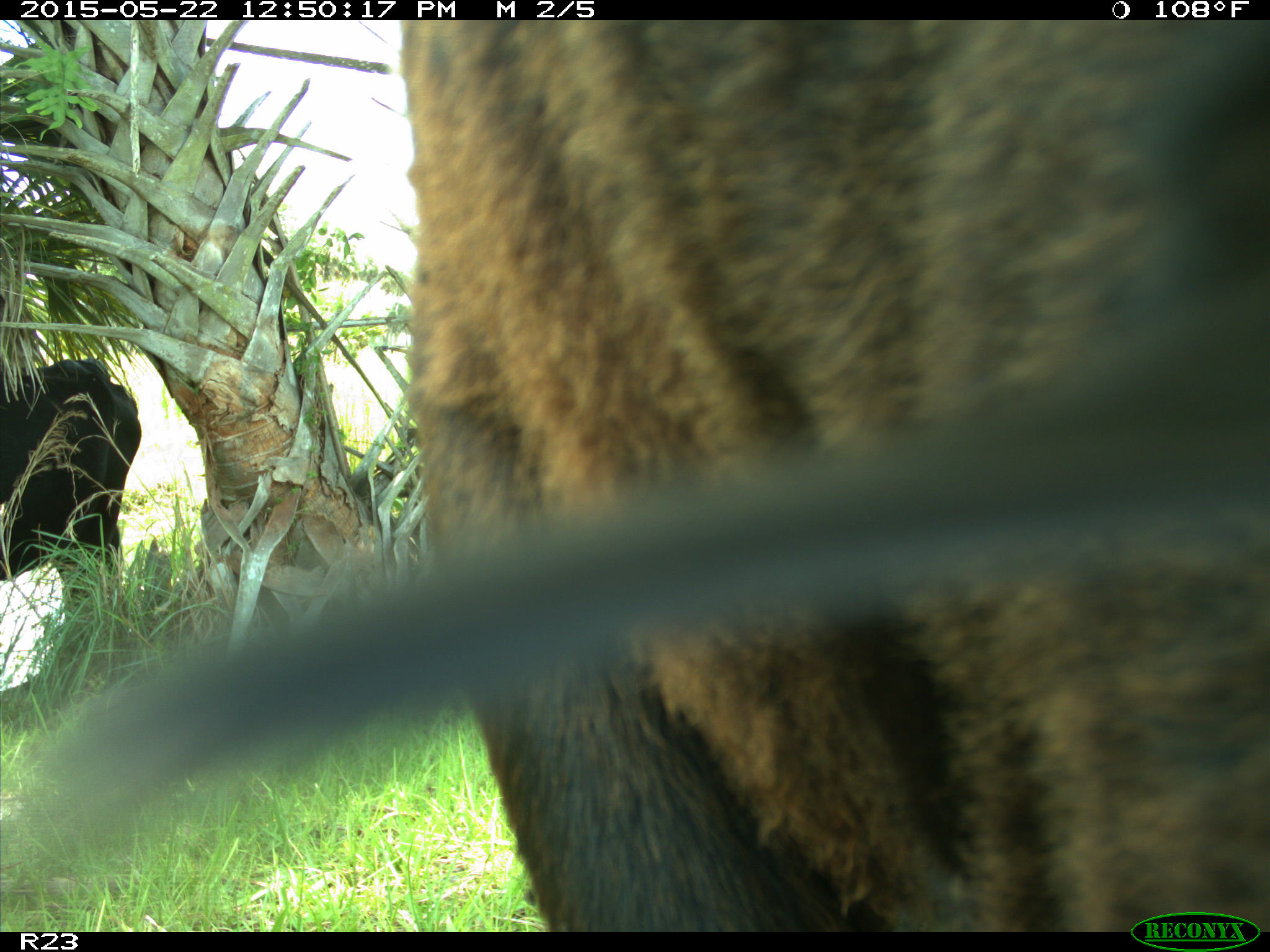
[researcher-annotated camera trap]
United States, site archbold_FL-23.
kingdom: Animalia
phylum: Chordata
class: Mammalia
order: Artiodactyla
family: Bovidae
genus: Bos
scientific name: Bos taurus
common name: domestic cow